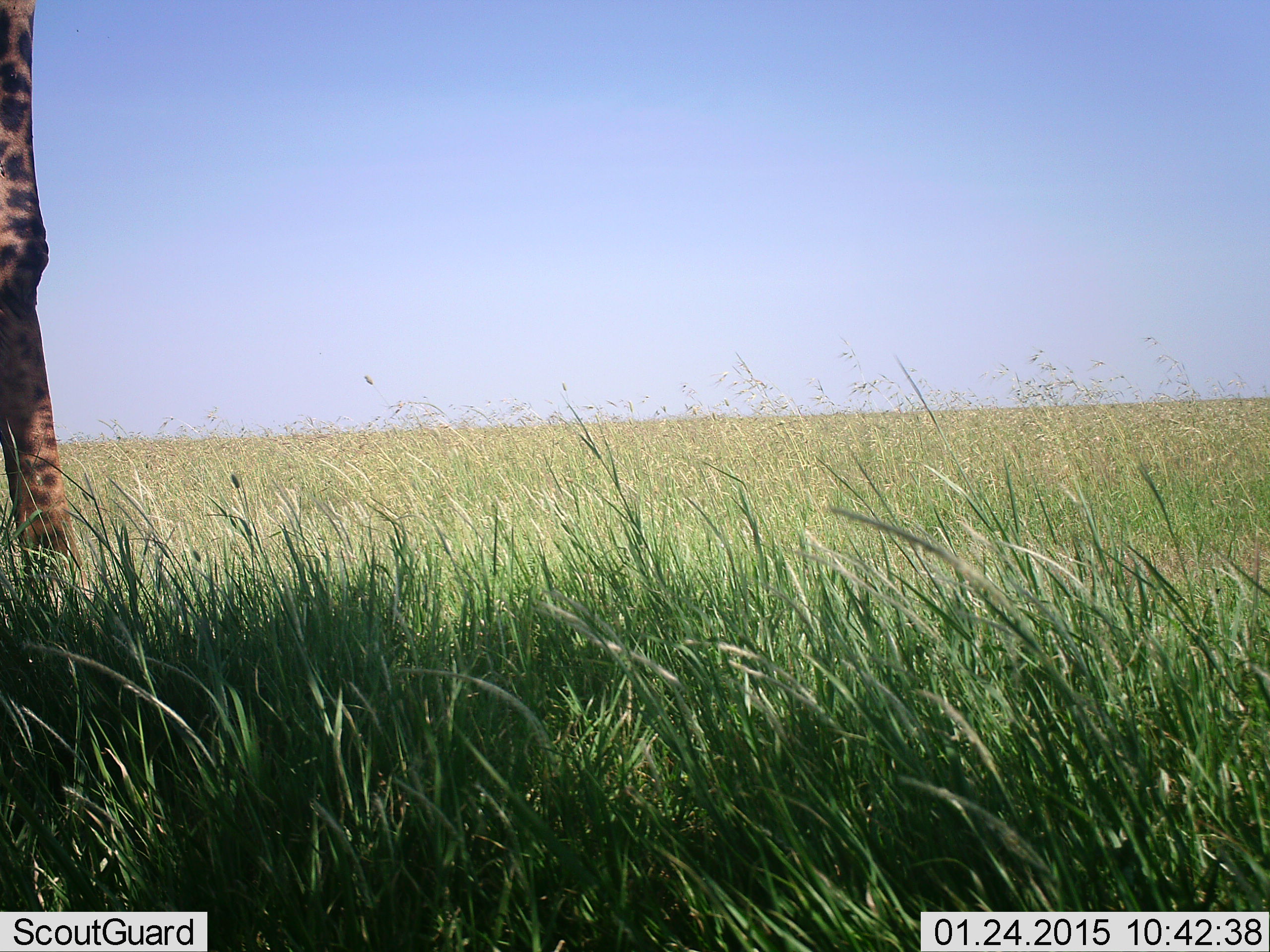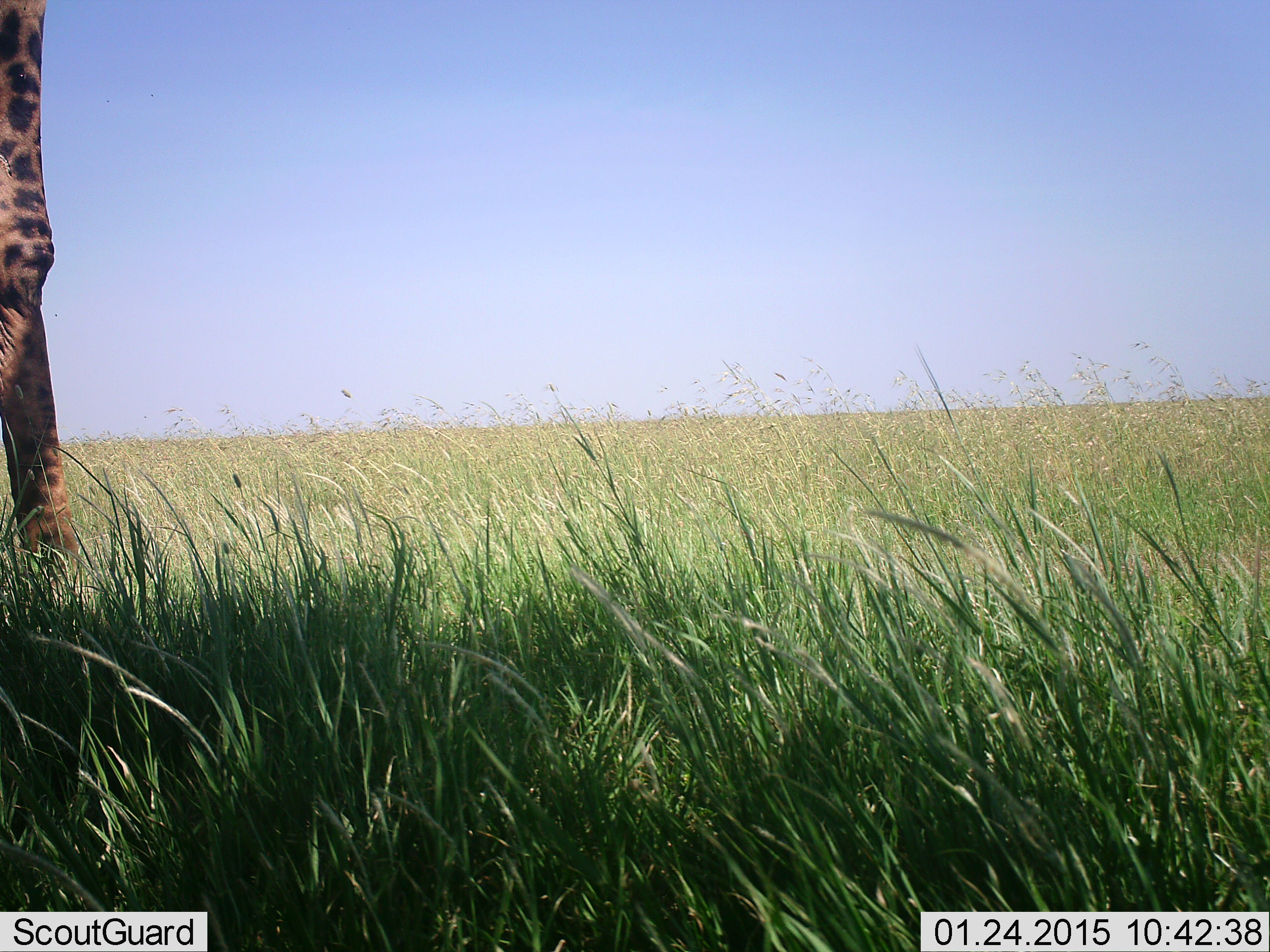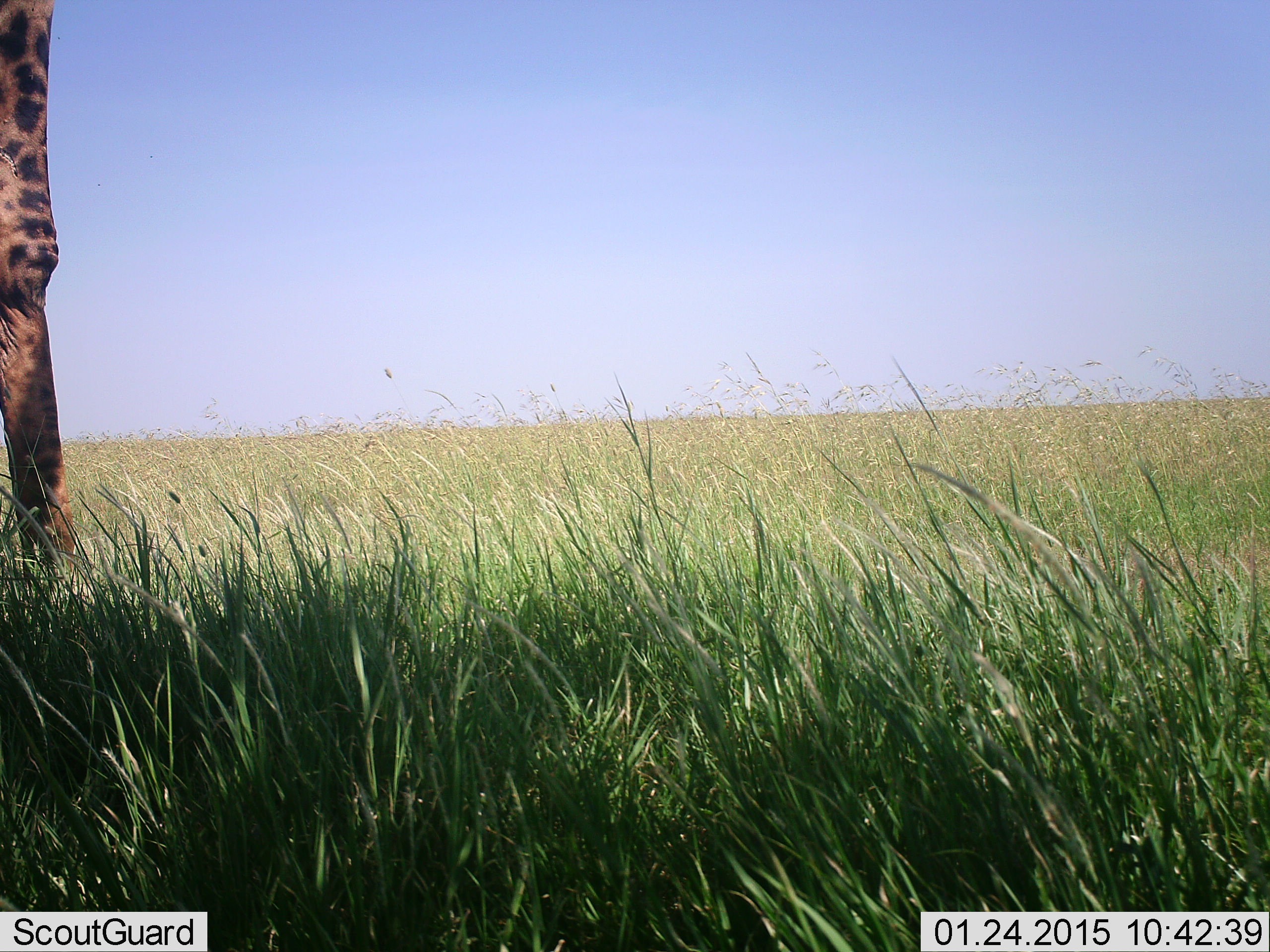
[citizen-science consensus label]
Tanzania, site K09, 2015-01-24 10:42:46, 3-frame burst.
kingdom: Animalia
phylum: Chordata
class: Mammalia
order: Artiodactyla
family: Giraffidae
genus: Giraffa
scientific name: Giraffa camelopardalis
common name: giraffe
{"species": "giraffe (Giraffa camelopardalis)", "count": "1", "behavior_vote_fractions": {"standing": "90%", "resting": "0%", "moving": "10%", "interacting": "0%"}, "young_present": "0%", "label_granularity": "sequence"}